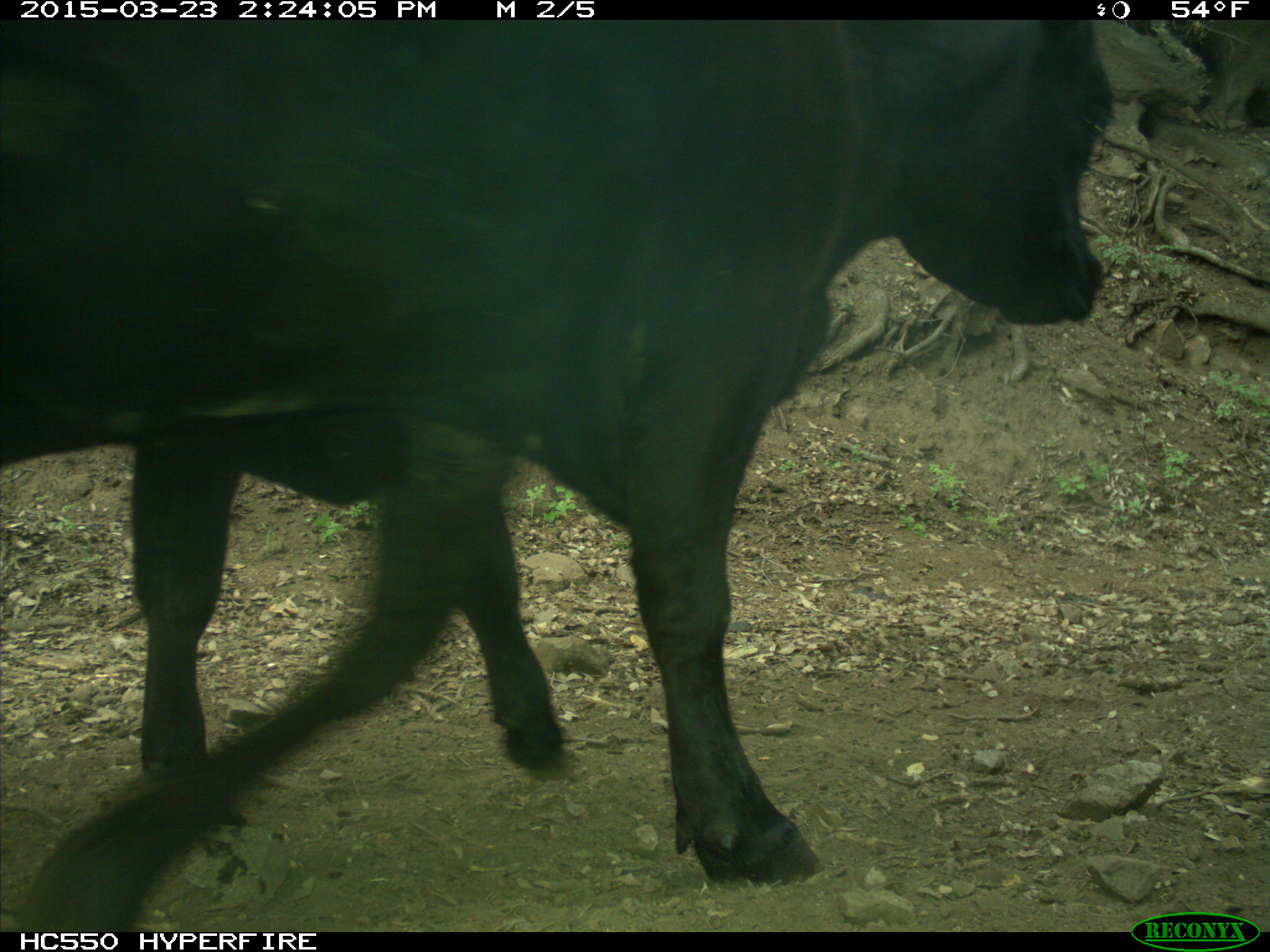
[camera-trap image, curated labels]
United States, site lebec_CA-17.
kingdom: Animalia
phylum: Chordata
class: Mammalia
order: Artiodactyla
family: Bovidae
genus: Bos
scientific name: Bos taurus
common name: domestic cow